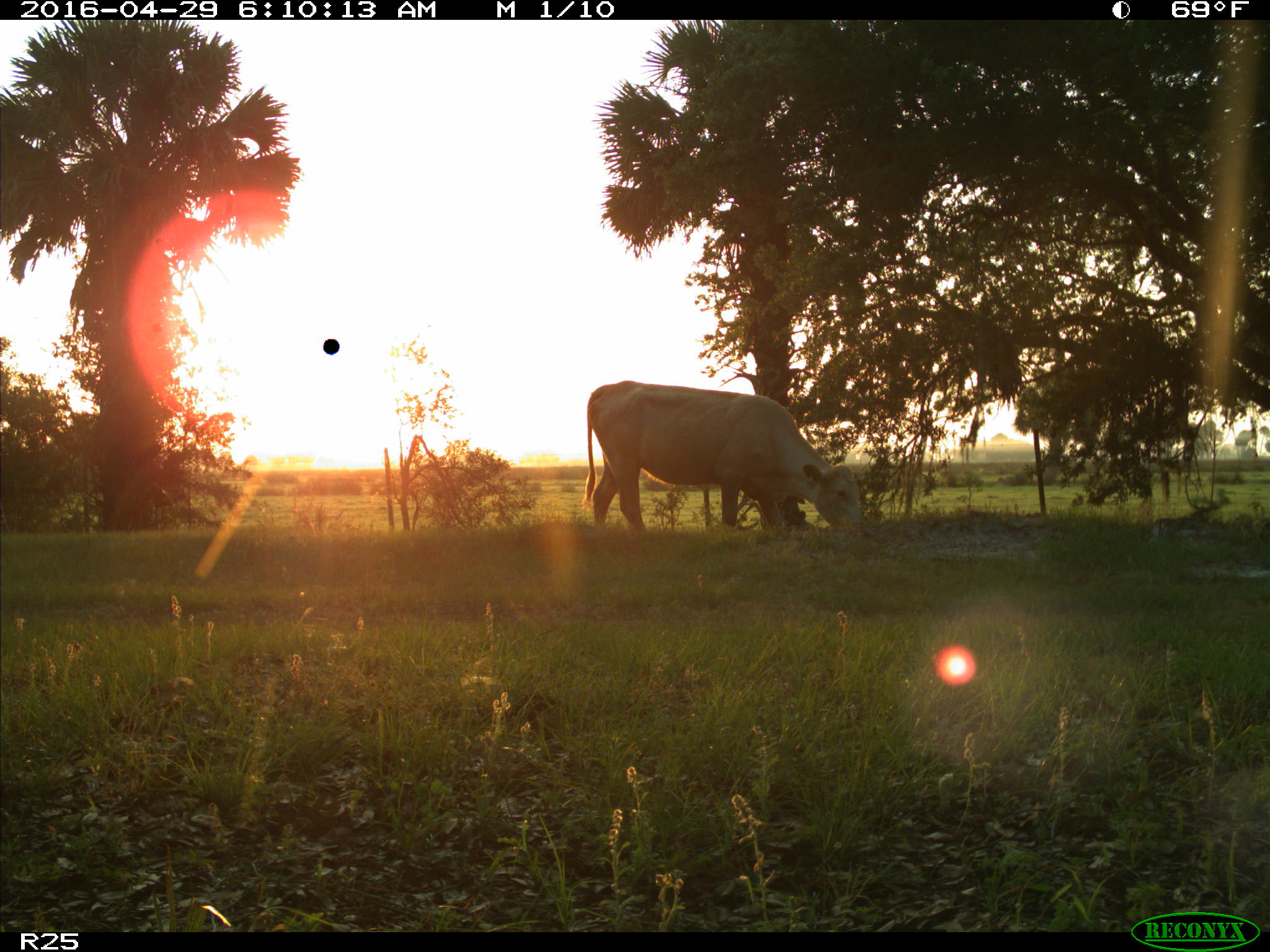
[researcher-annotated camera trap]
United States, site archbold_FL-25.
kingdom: Animalia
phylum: Chordata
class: Mammalia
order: Artiodactyla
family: Bovidae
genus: Bos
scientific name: Bos taurus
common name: domestic cow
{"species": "Bos taurus (domestic cow)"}